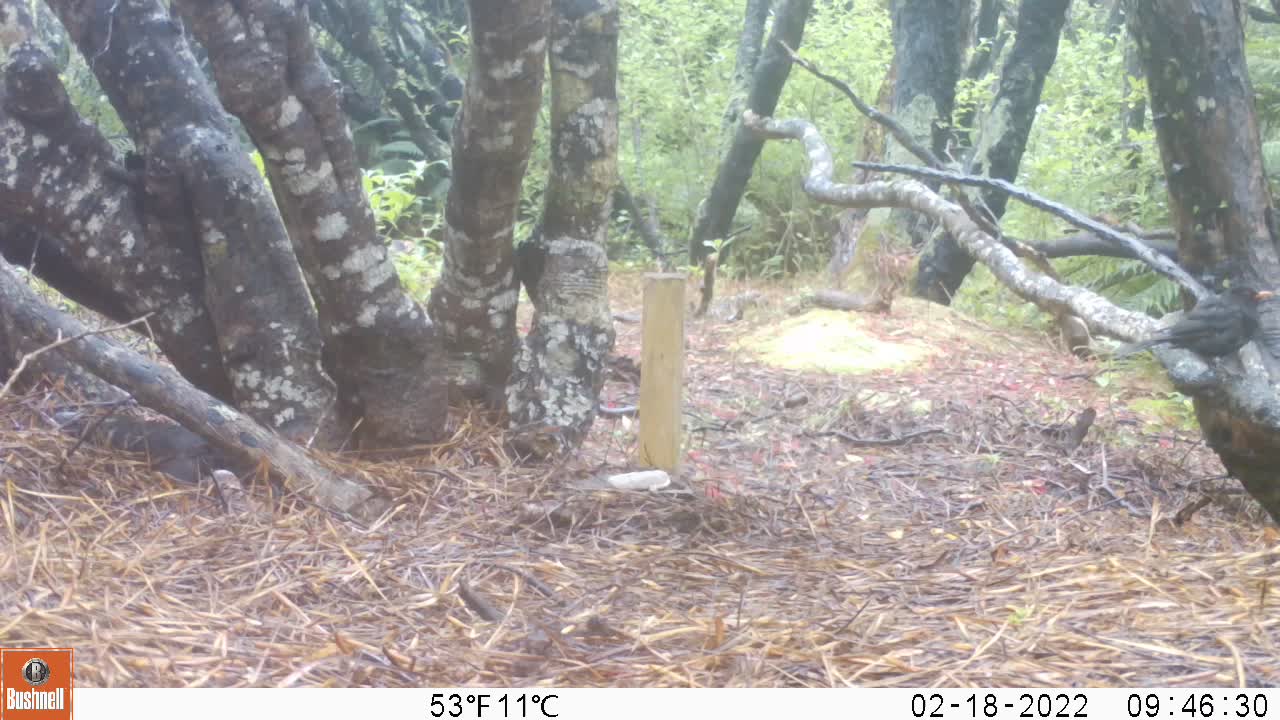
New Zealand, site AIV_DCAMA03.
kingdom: Animalia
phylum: Chordata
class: Aves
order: Passeriformes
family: Turdidae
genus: Turdus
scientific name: Turdus merula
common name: eurasian blackbird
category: blackbird